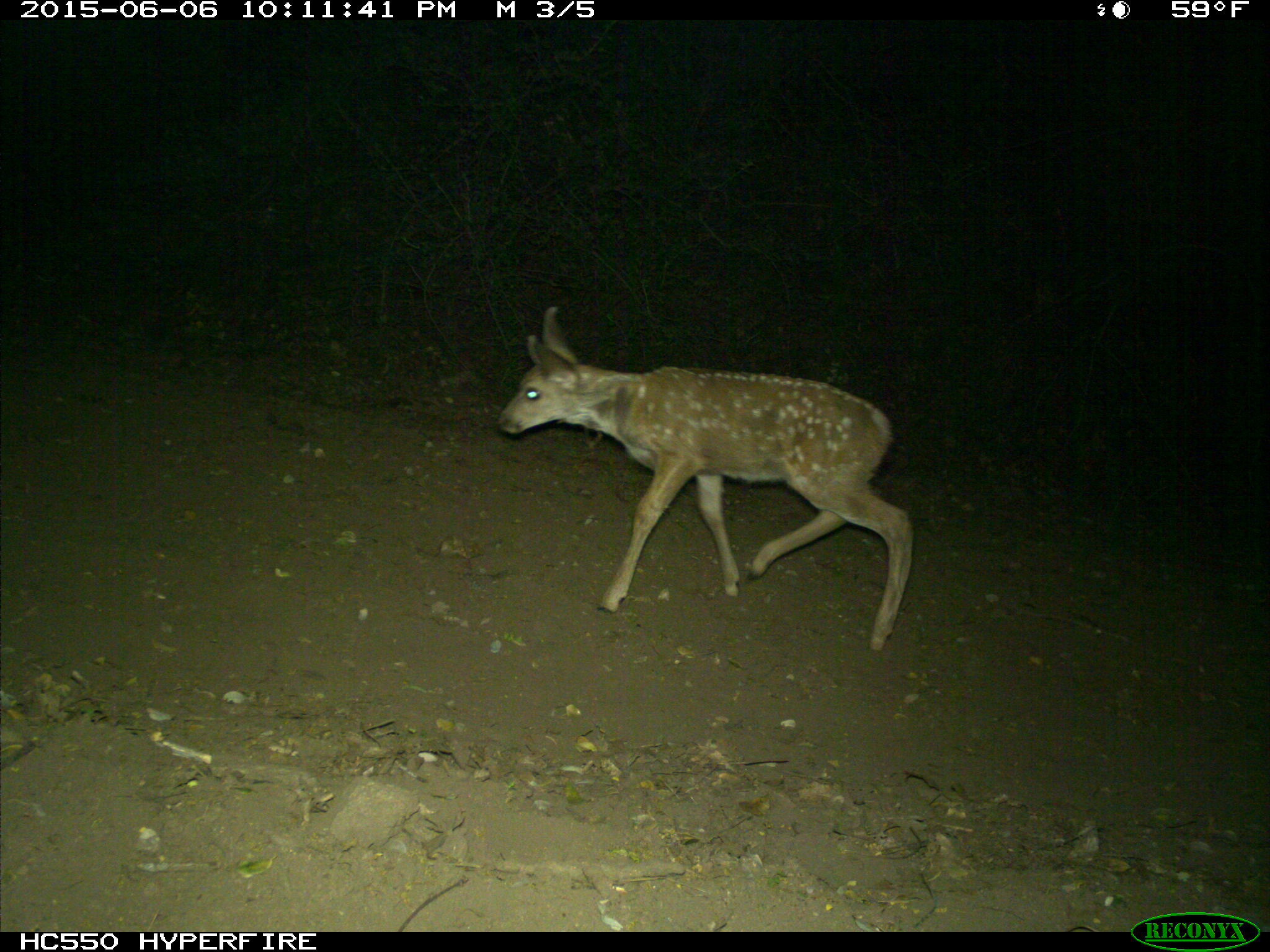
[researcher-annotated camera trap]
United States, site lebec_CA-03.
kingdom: Animalia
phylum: Chordata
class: Mammalia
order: Artiodactyla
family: Cervidae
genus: Odocoileus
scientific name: Odocoileus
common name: deer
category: unidentified deer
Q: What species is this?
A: Unidentified deer (deer) (Odocoileus).